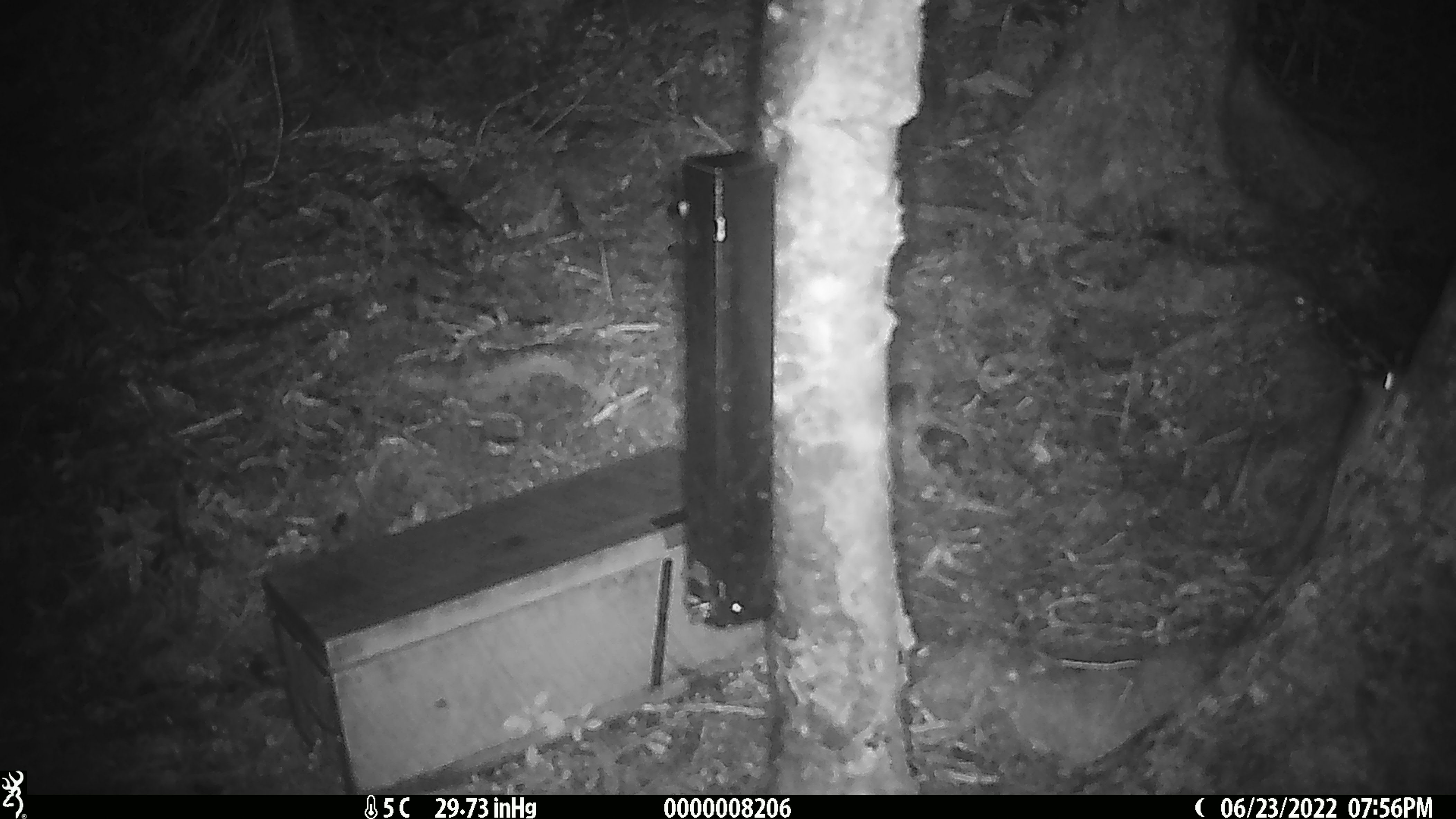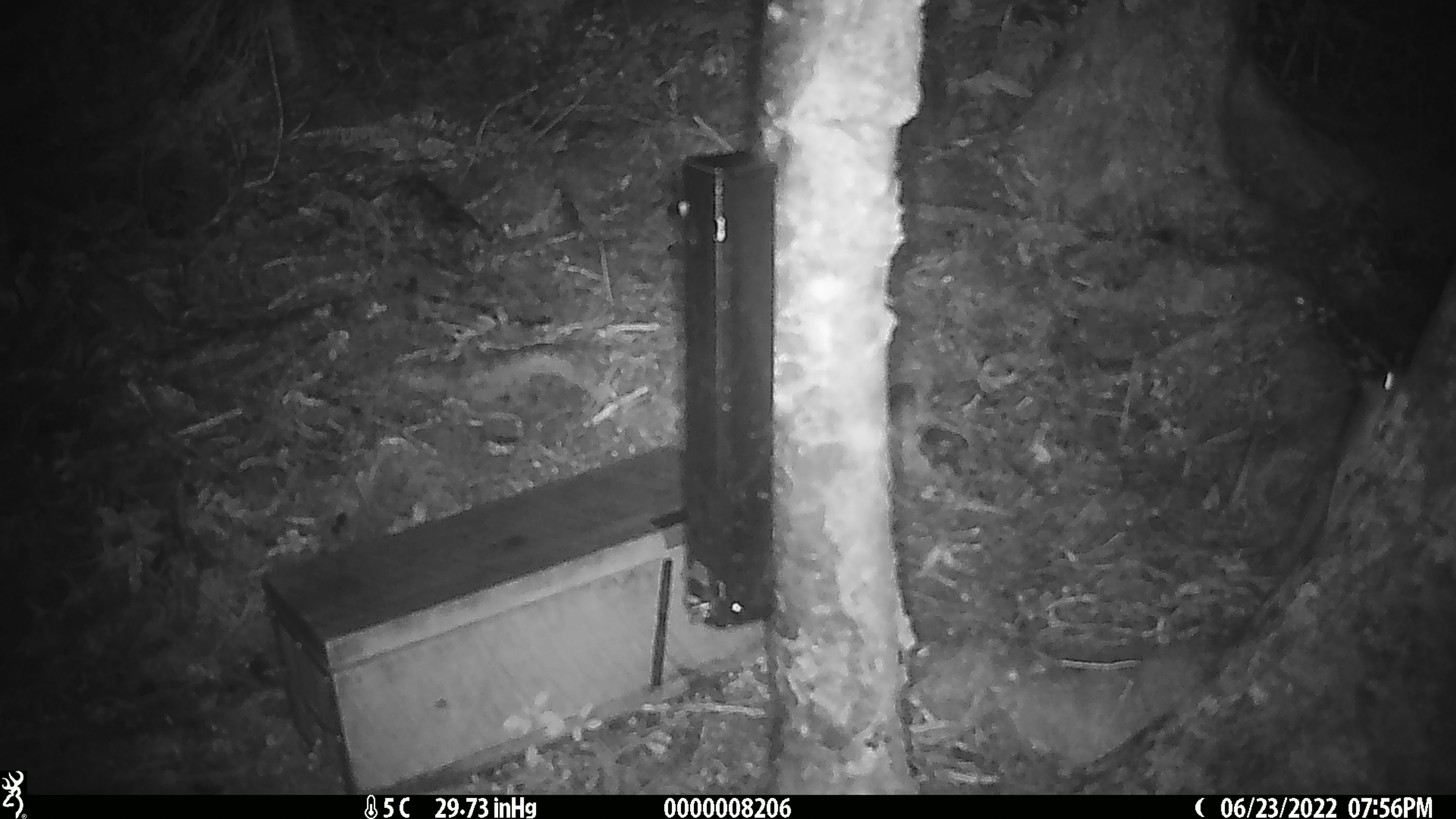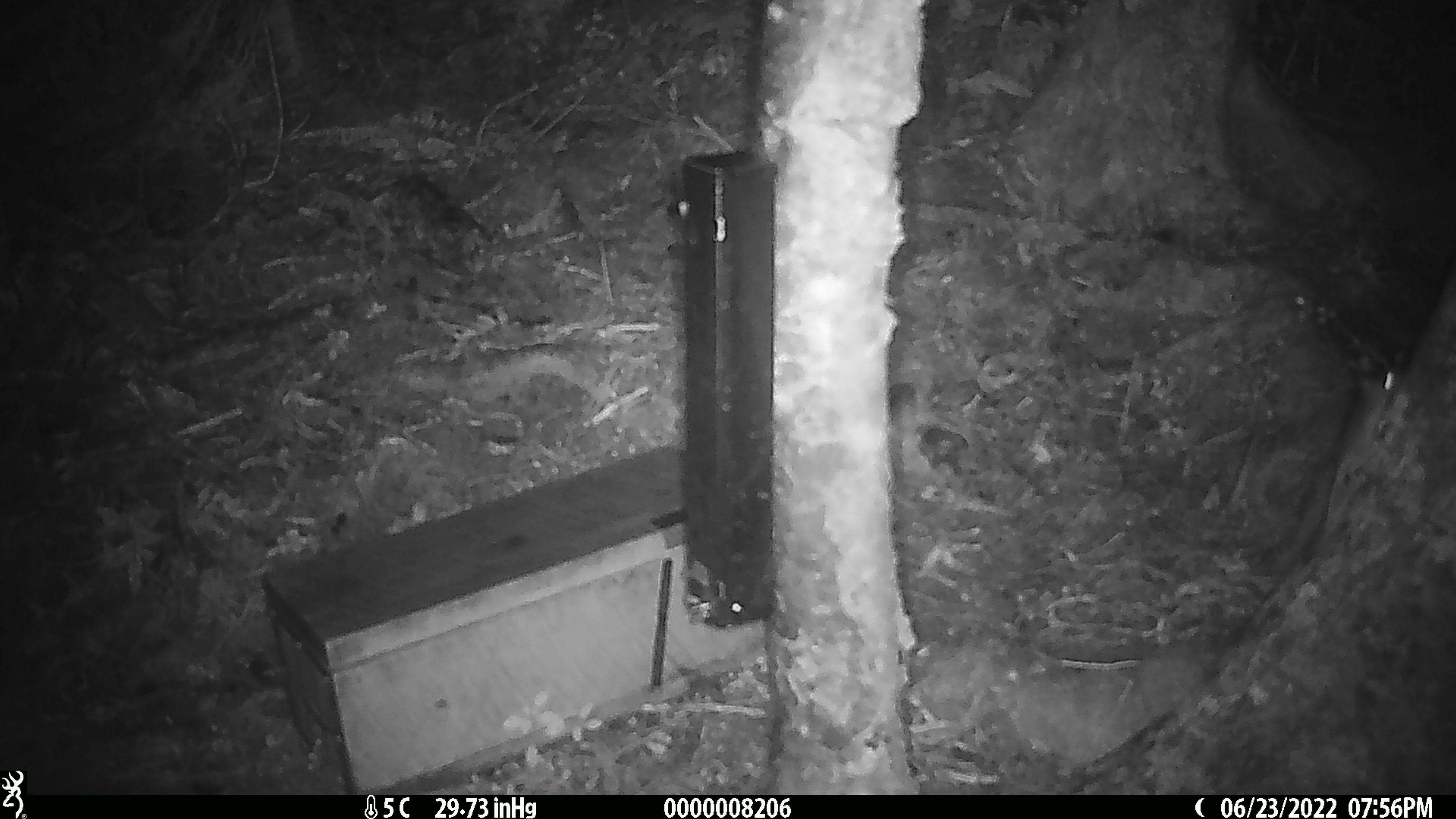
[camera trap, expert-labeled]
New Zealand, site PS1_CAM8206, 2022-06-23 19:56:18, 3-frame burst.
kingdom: Animalia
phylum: Chordata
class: Mammalia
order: Rodentia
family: Muridae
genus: Mus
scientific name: Mus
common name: mouse